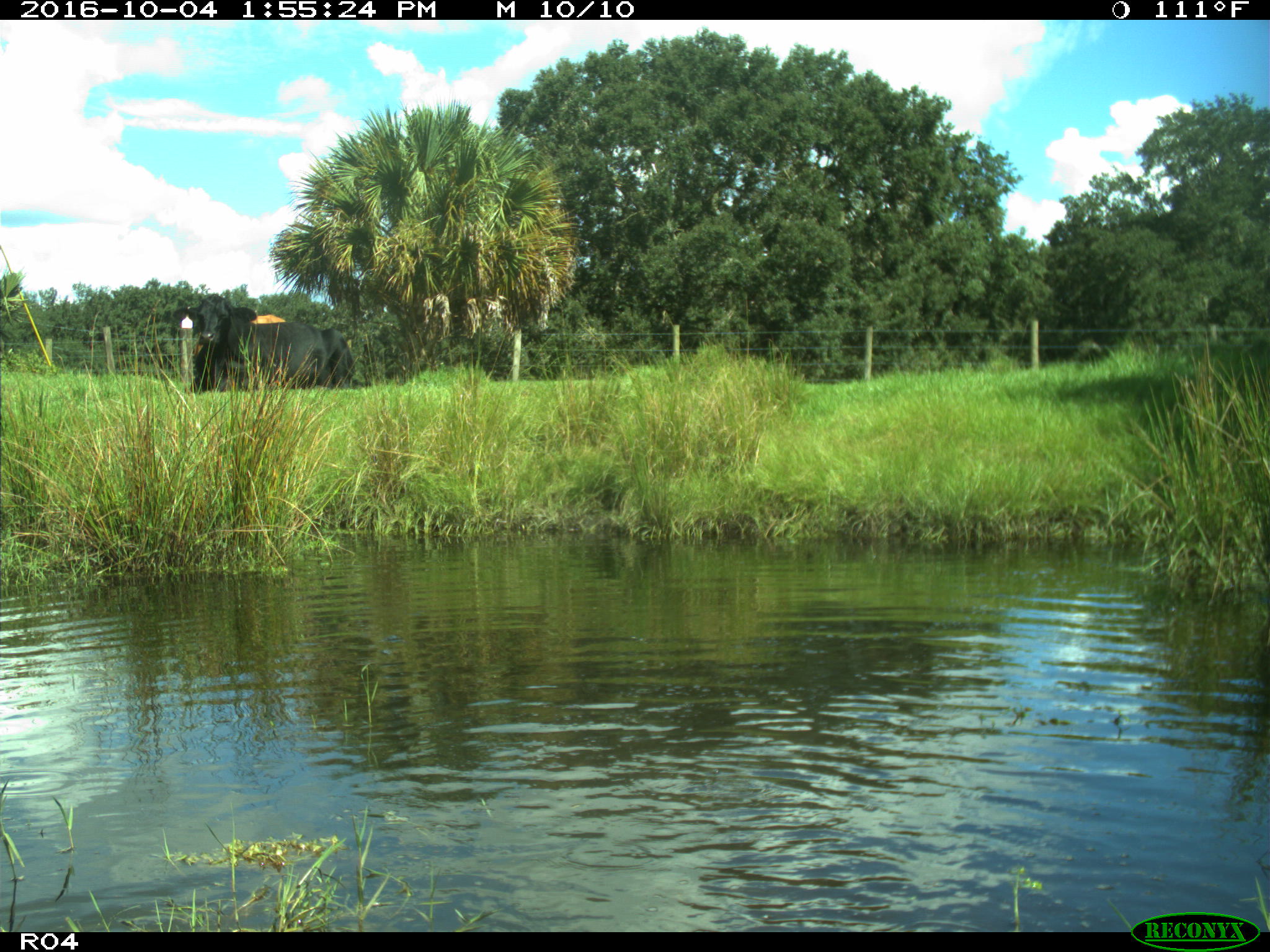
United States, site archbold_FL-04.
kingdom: Animalia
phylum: Chordata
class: Mammalia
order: Artiodactyla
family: Bovidae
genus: Bos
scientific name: Bos taurus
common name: domestic cow